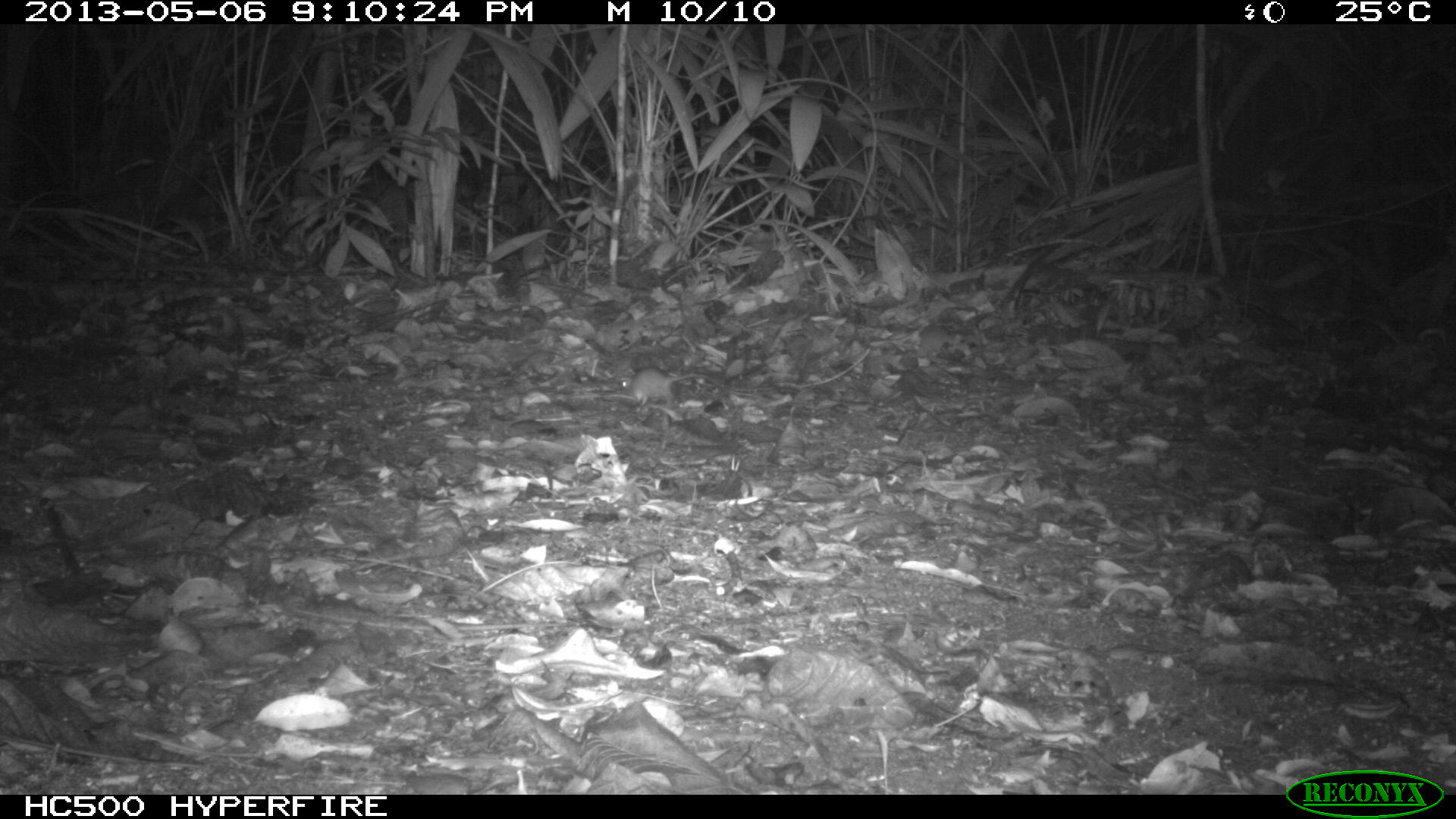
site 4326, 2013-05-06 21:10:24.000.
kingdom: Animalia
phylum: Chordata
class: Mammalia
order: Rodentia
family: Cricetidae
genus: Peromyscus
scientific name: Peromyscus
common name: deermice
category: peromyscus sp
Peromyscus sp (deermice) (Peromyscus), count 1.